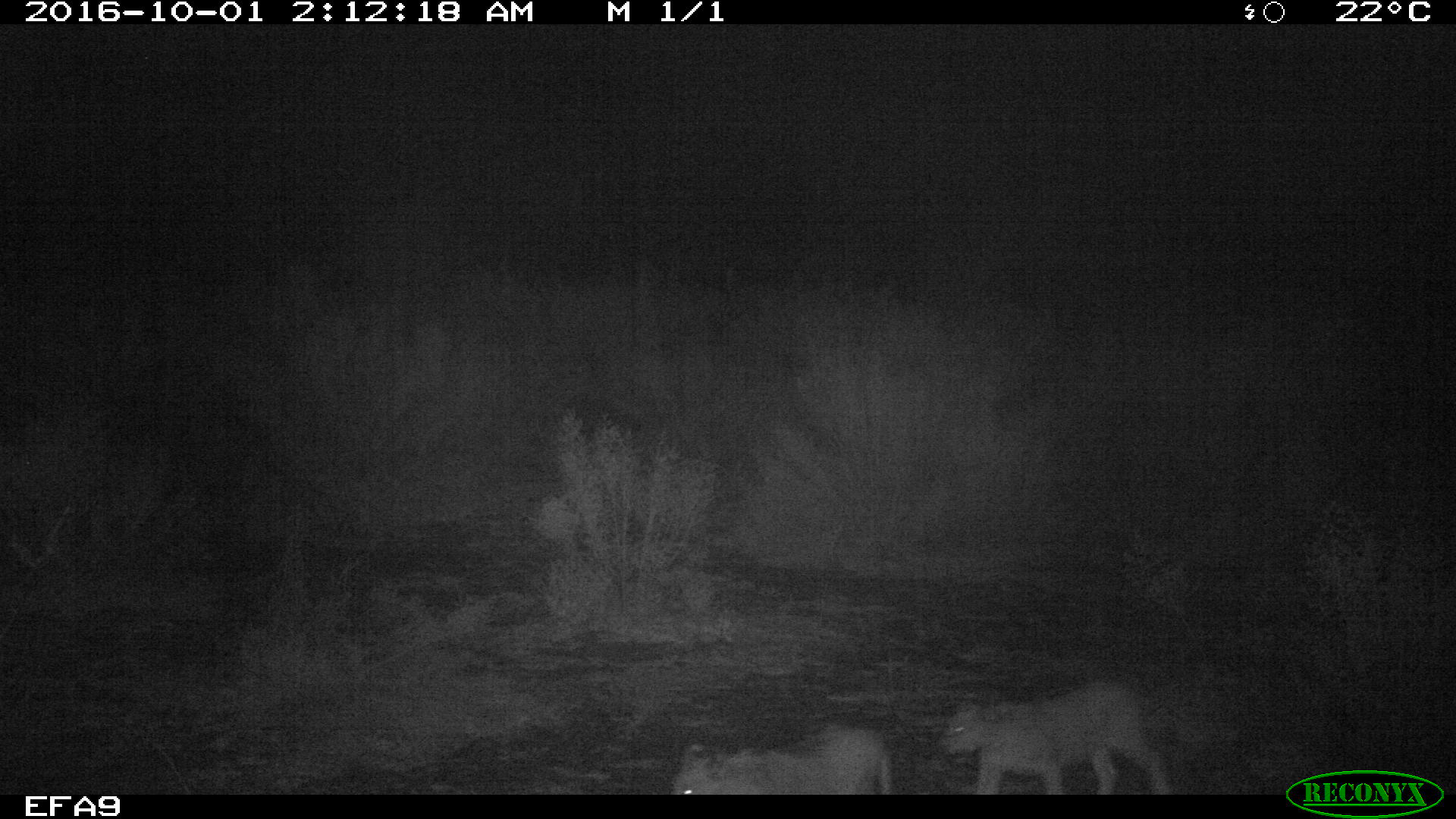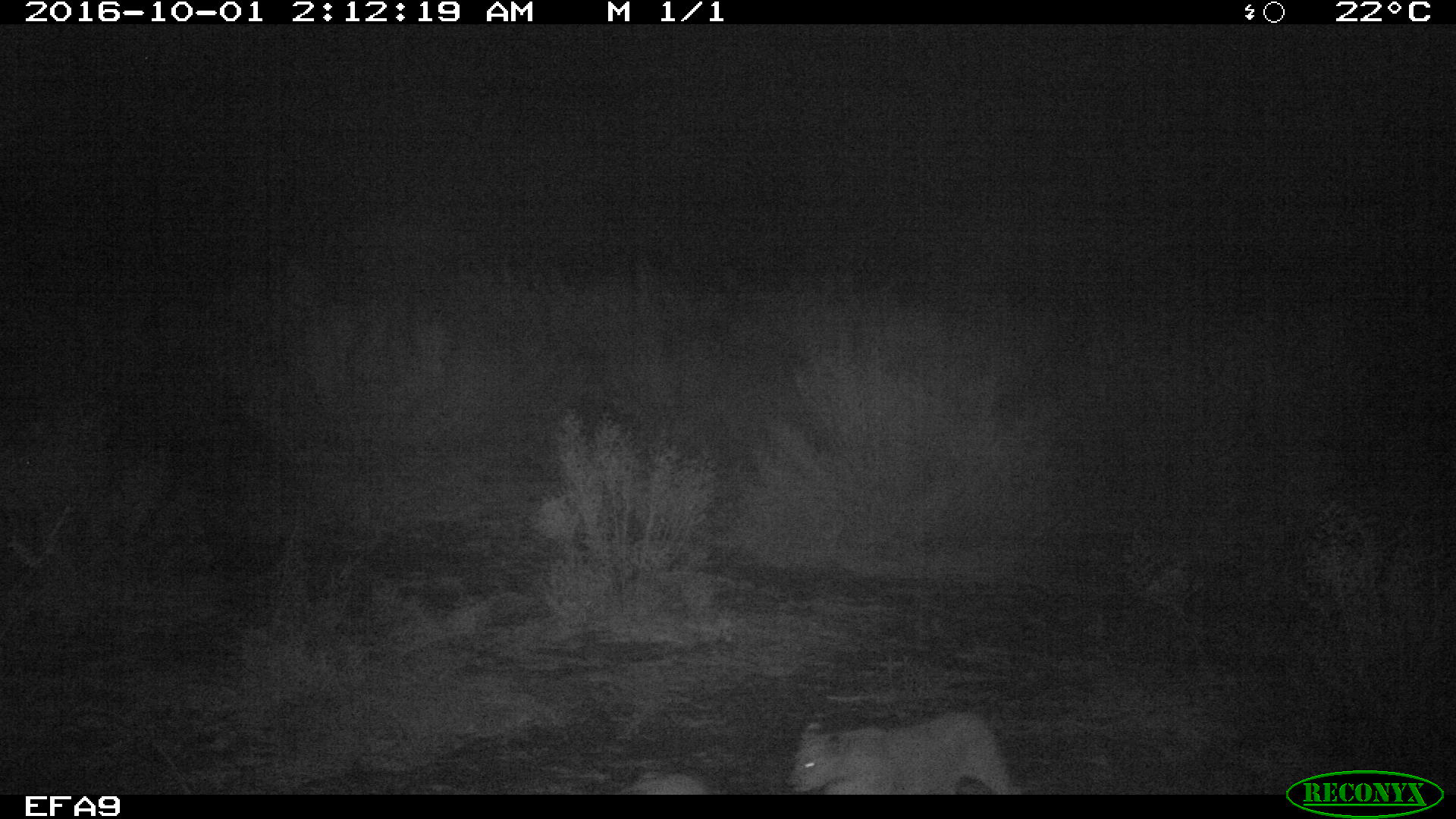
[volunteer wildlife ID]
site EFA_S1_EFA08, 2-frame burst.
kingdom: Animalia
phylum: Chordata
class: Mammalia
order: Carnivora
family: Felidae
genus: Panthera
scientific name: Panthera leo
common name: lion female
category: lionfemale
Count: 2.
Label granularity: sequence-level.